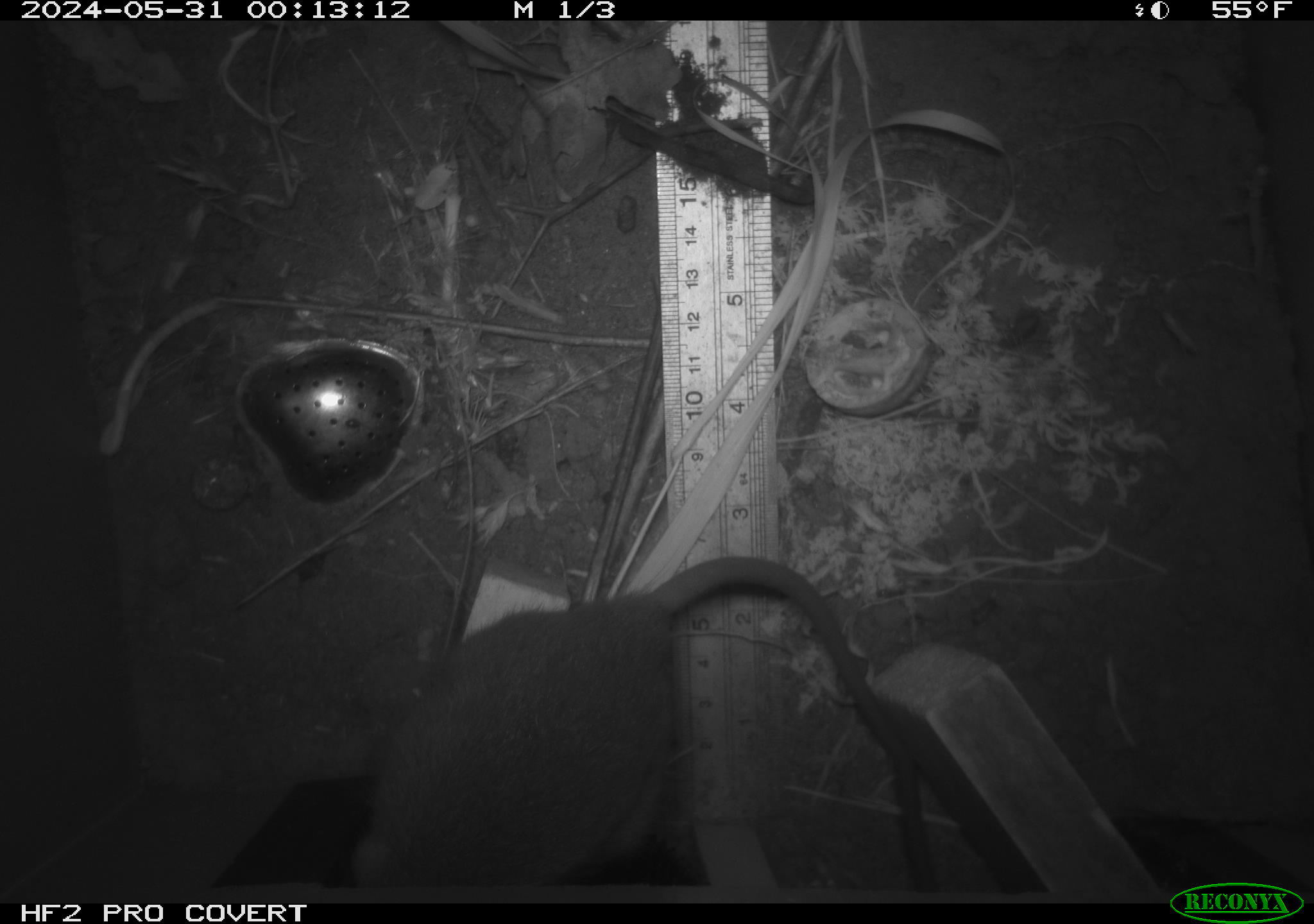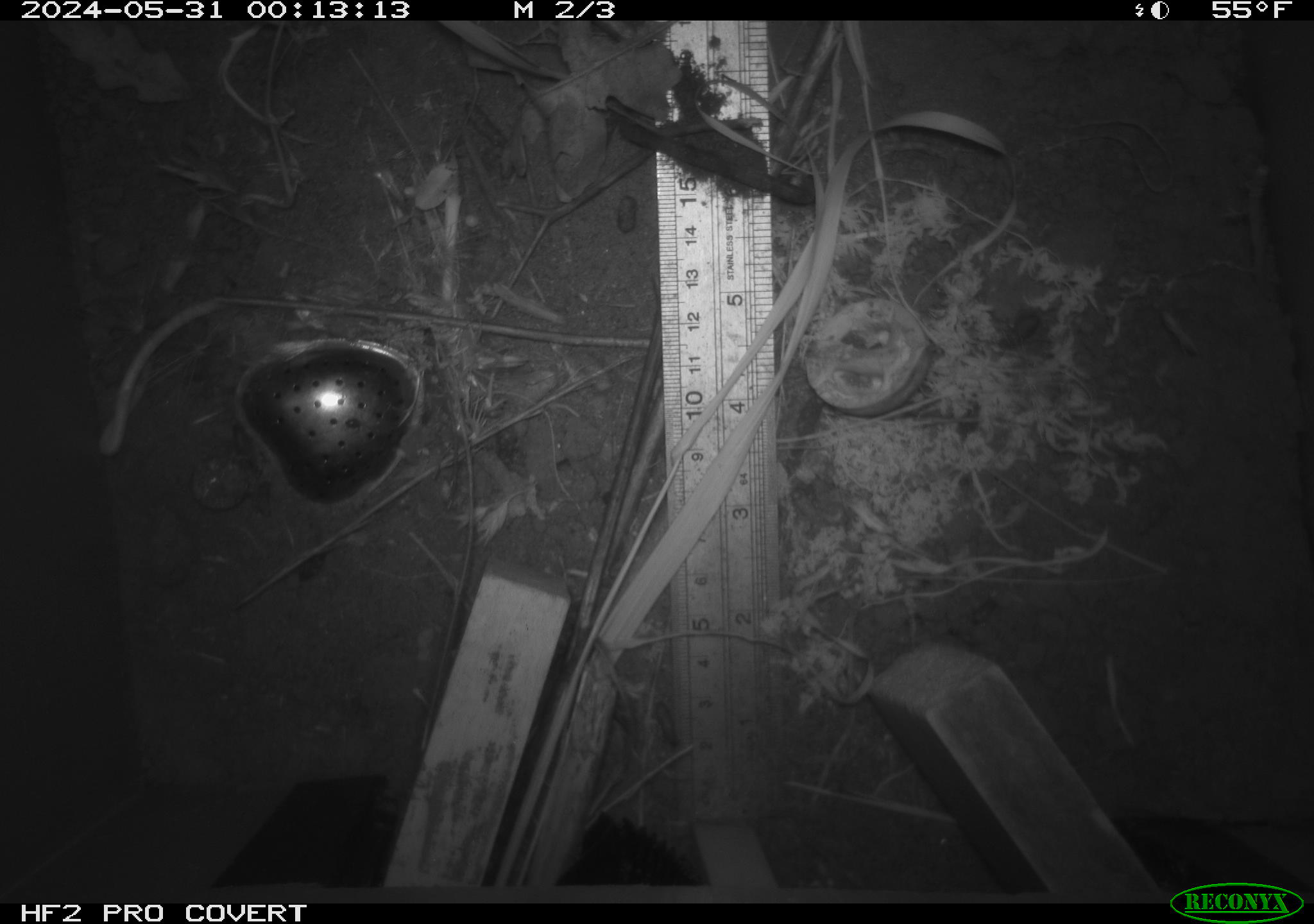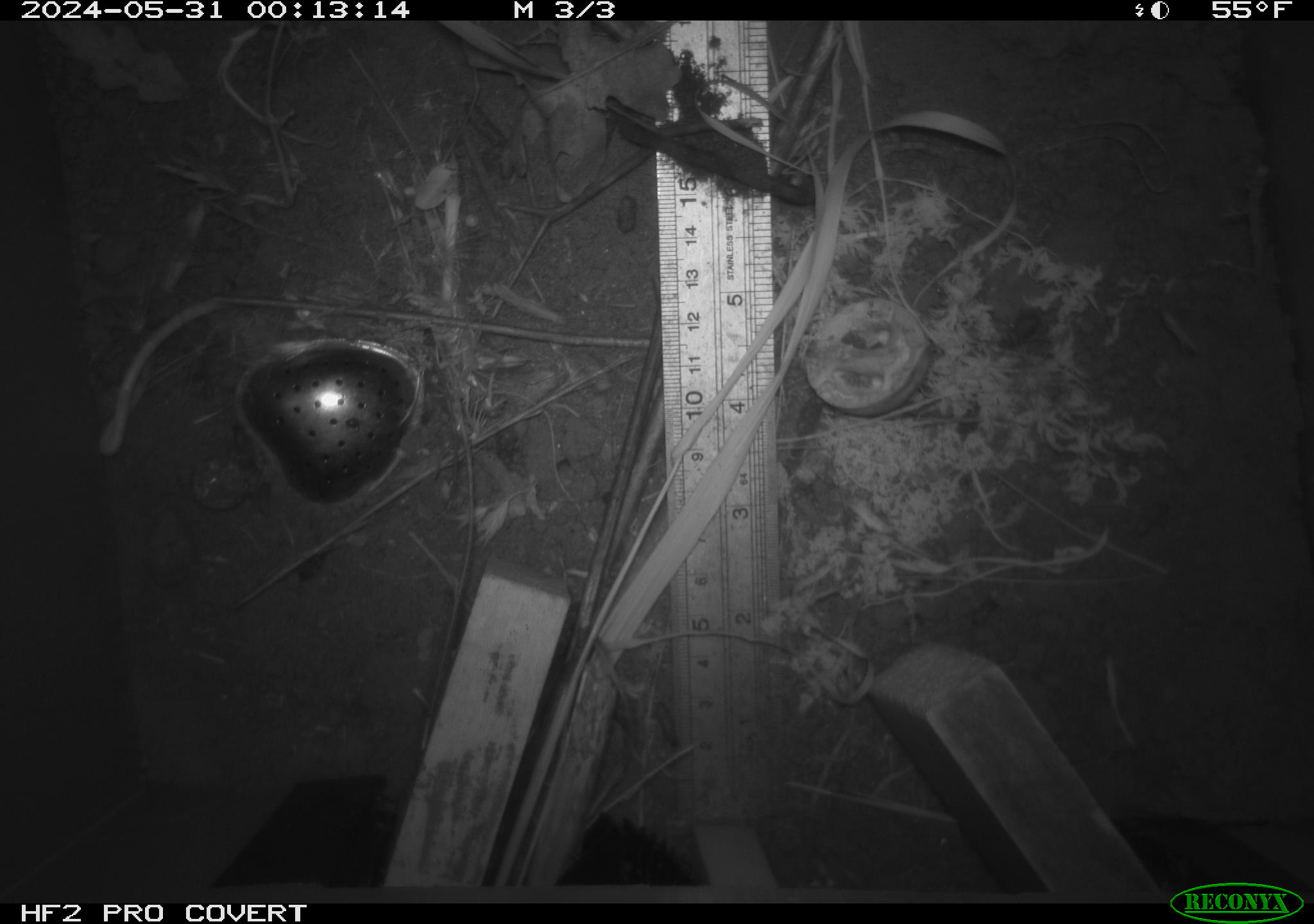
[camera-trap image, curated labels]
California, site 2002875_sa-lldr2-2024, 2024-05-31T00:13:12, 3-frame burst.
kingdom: Animalia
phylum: Chordata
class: Mammalia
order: Rodentia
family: Muridae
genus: Rattus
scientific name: Rattus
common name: rat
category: rattus species